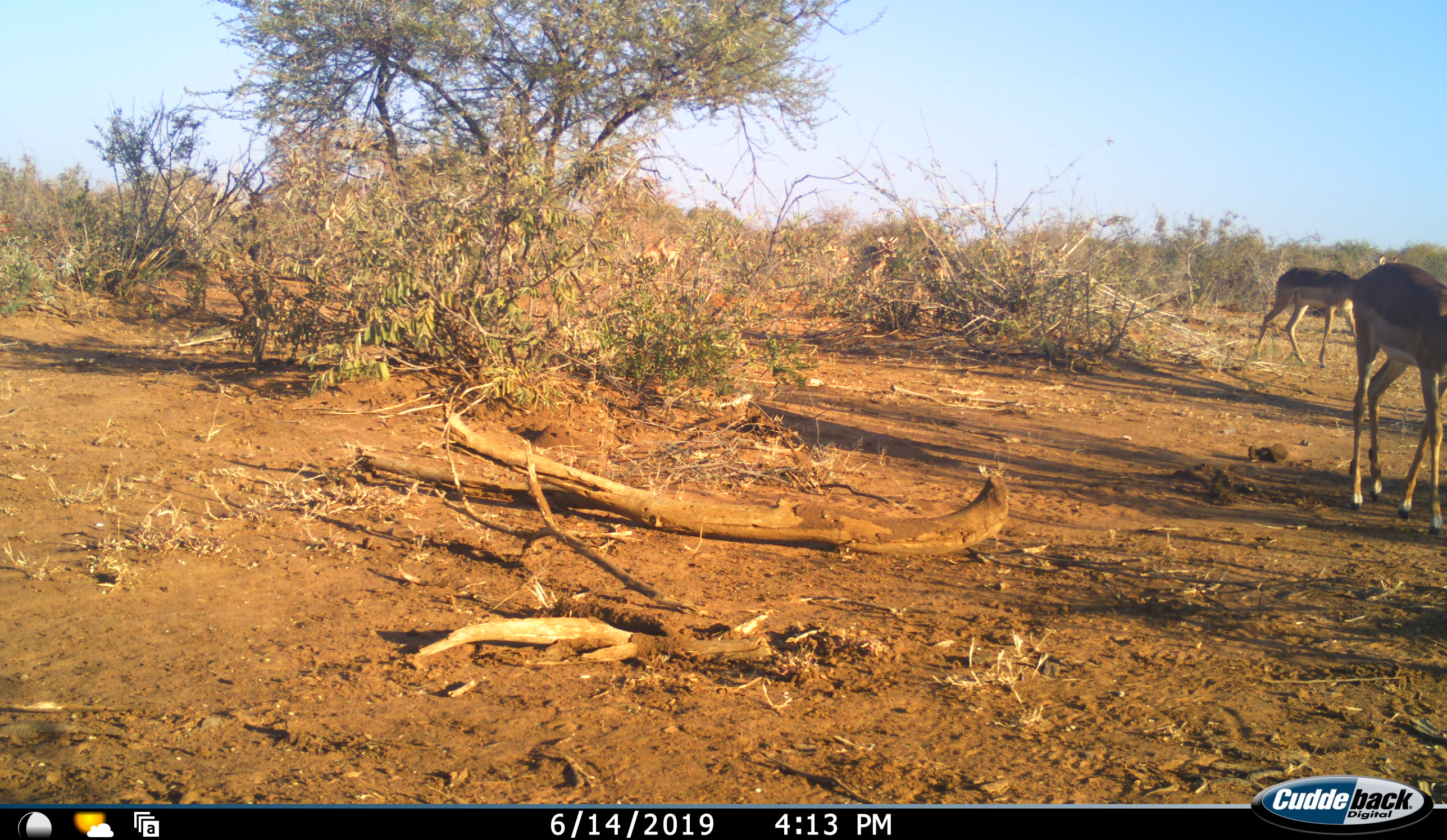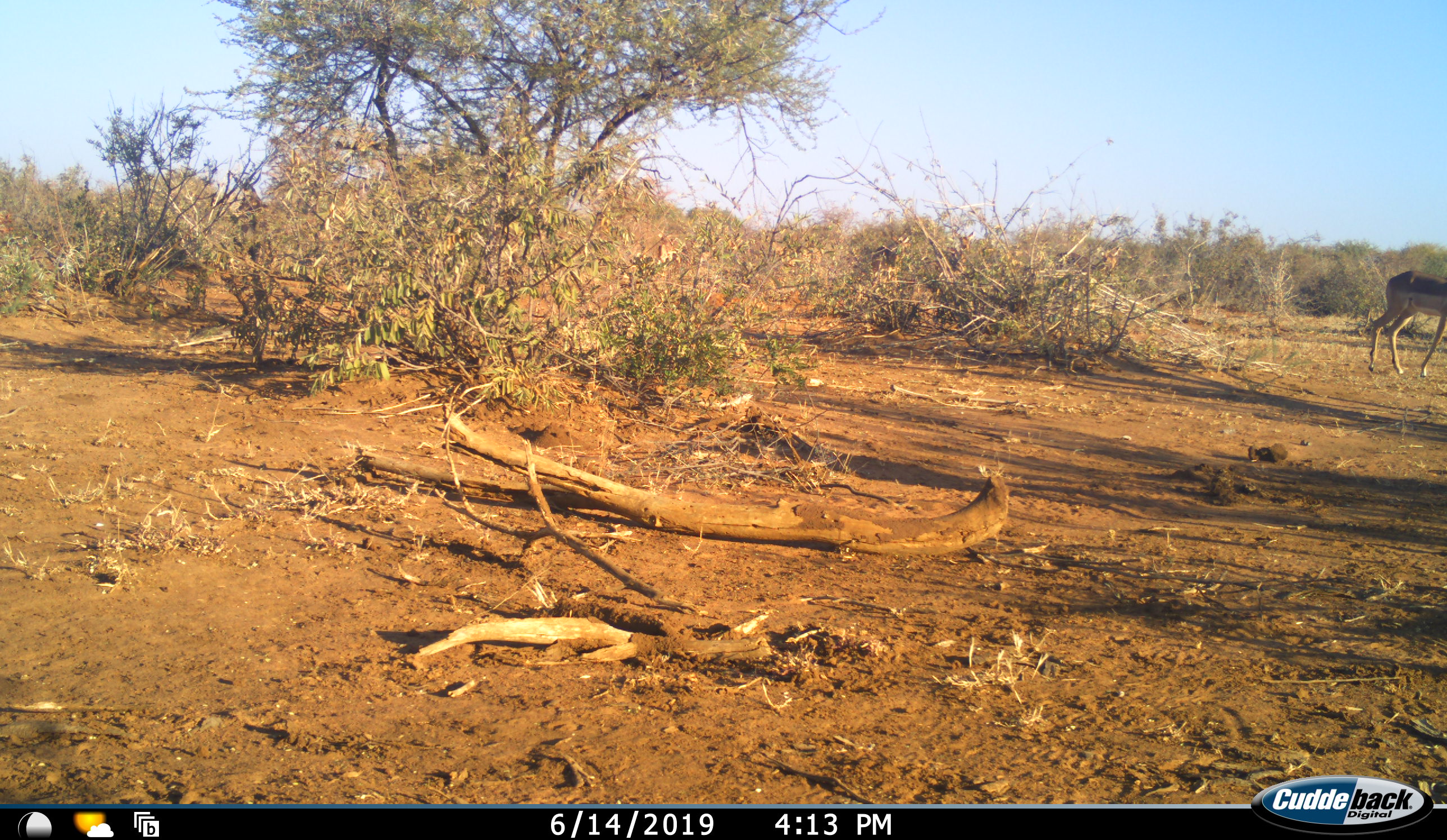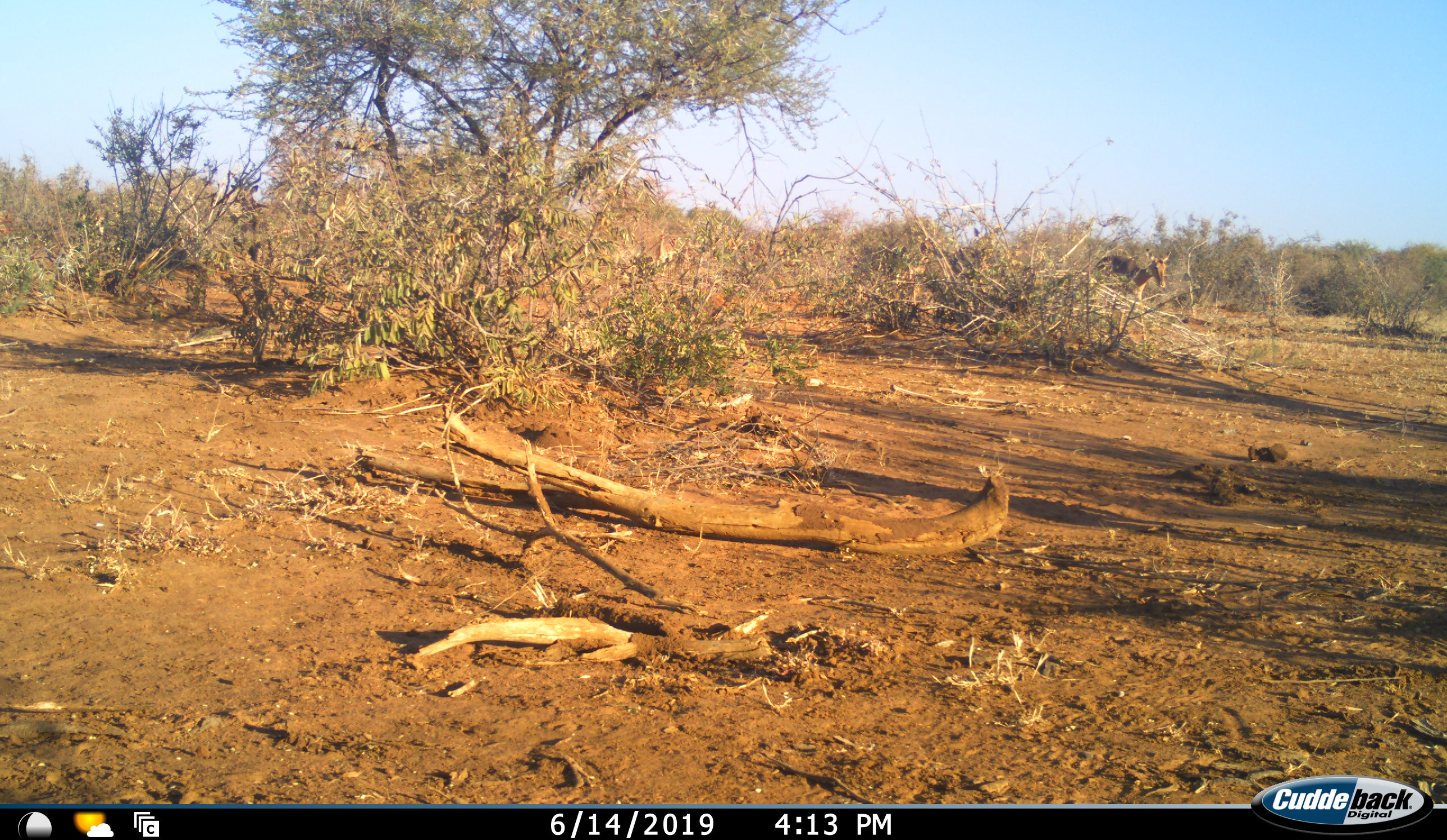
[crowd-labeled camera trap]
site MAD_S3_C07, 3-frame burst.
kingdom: Animalia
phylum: Chordata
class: Mammalia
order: Artiodactyla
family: Bovidae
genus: Aepyceros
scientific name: Aepyceros melampus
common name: impala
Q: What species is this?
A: Impala (Aepyceros melampus).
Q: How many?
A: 6.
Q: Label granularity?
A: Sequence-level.